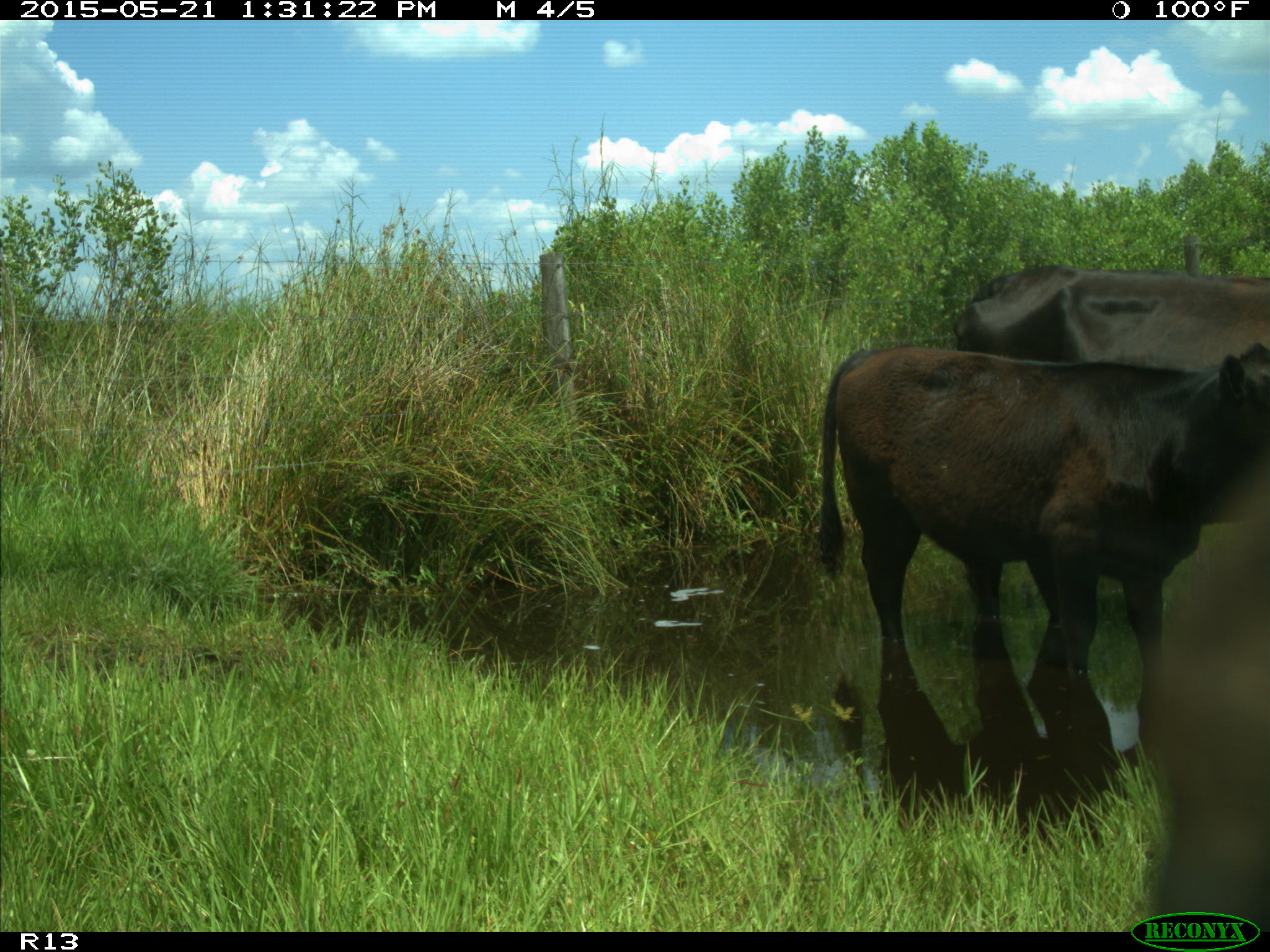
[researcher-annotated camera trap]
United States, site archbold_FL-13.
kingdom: Animalia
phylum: Chordata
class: Mammalia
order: Artiodactyla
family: Bovidae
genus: Bos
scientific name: Bos taurus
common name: domestic cow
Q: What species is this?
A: Bos taurus (domestic cow).